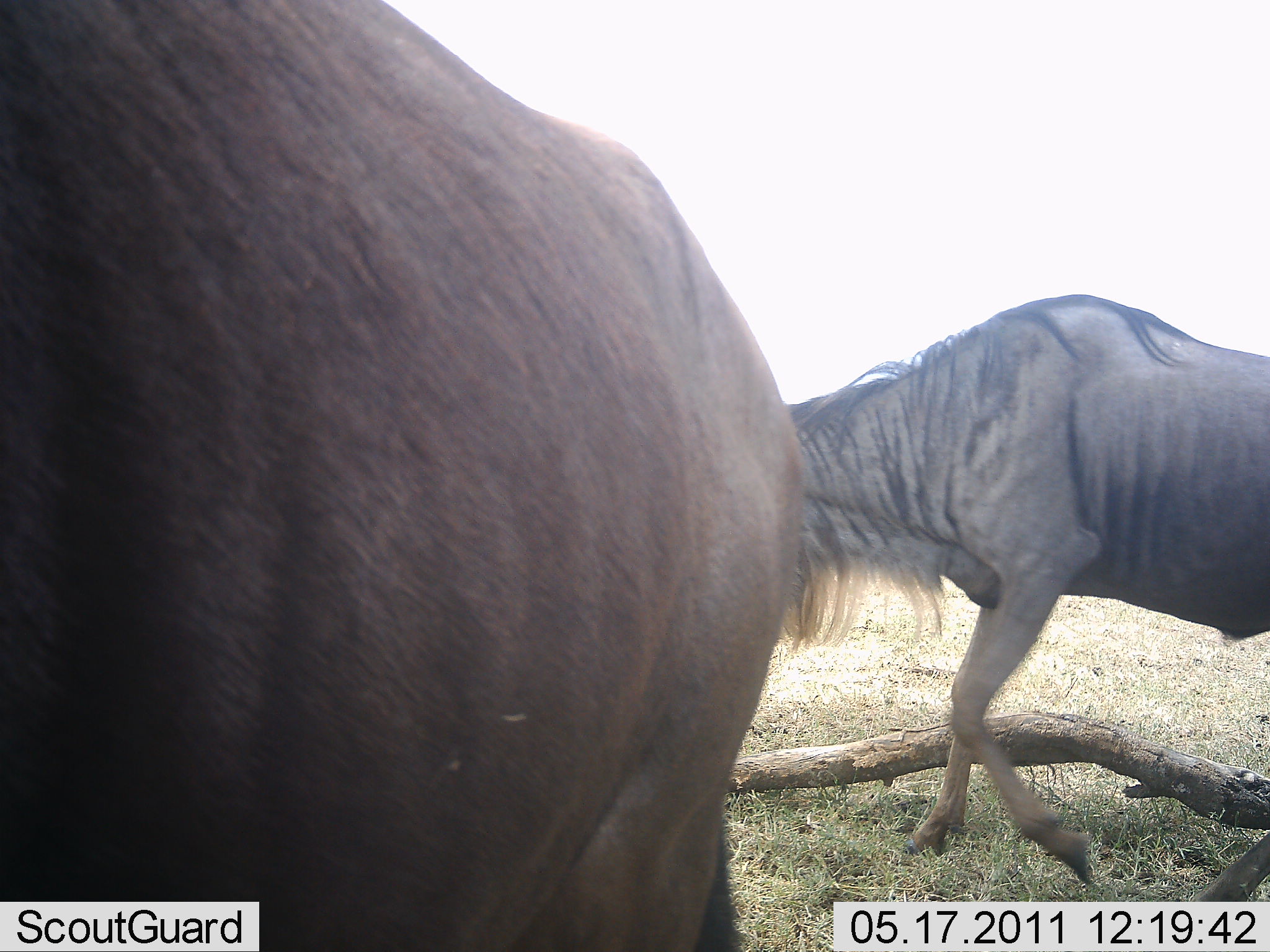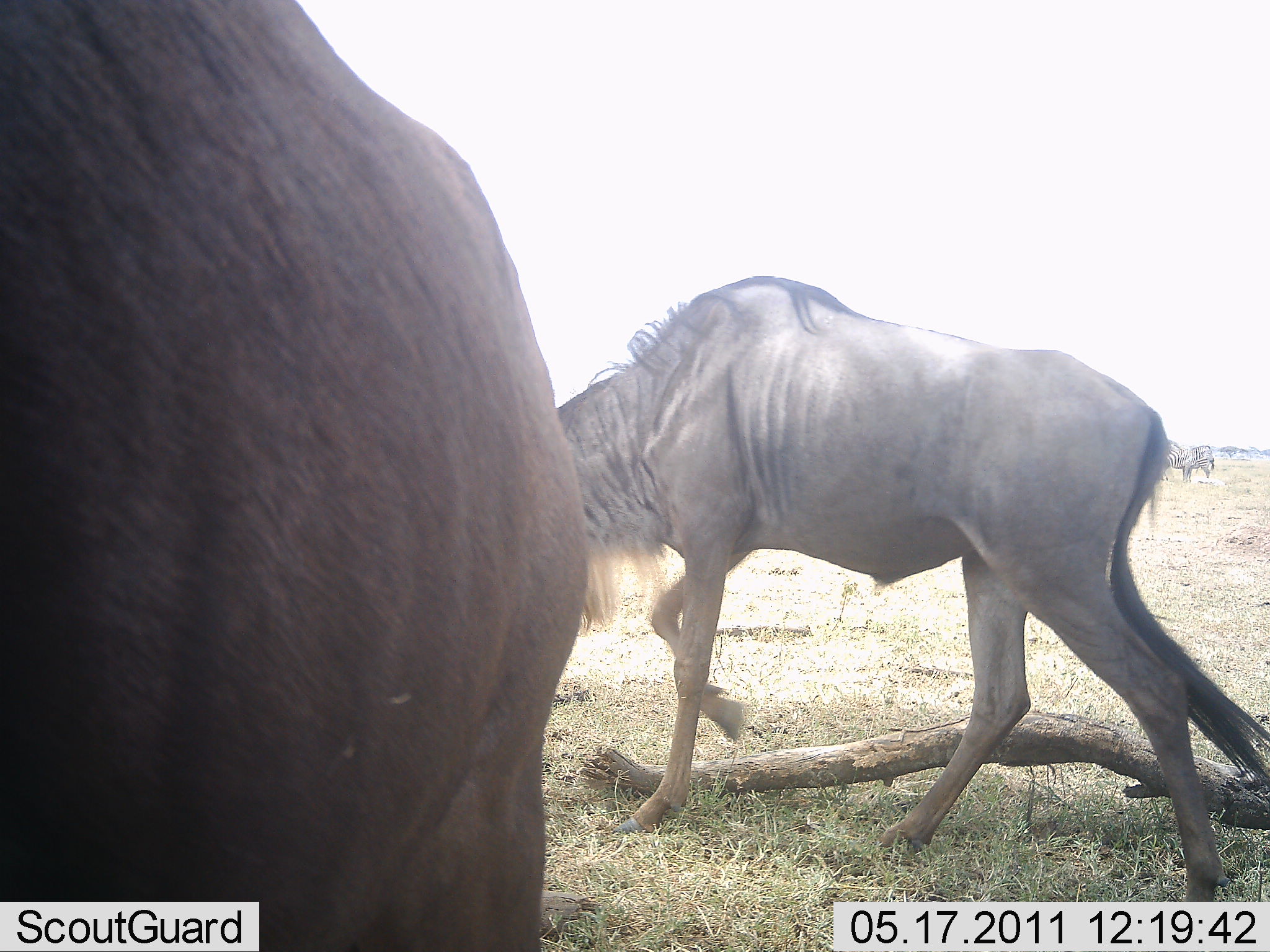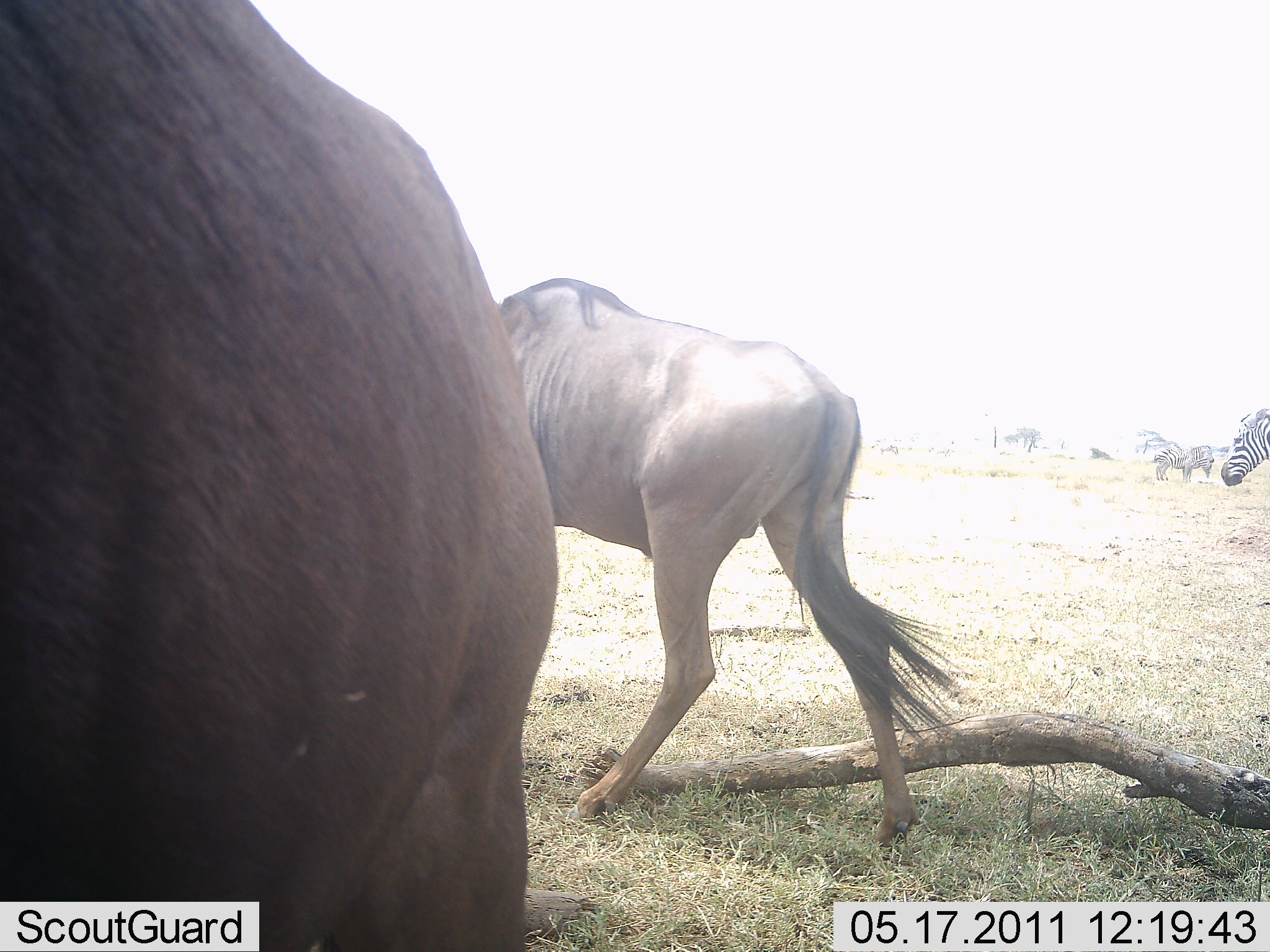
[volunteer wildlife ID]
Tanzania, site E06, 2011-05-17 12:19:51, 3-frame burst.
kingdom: Animalia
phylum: Chordata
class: Mammalia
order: Artiodactyla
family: Bovidae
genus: Connochaetes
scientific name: Connochaetes taurinus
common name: blue wildebeest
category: wildebeest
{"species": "wildebeest (blue wildebeest) (Connochaetes taurinus)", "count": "2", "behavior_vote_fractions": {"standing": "35%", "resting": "0%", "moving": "94%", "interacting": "0%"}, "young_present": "0%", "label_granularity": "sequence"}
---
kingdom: Animalia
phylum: Chordata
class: Mammalia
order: Perissodactyla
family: Equidae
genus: Equus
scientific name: Equus quagga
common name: plains zebra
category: zebra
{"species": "zebra (plains zebra) (Equus quagga)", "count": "2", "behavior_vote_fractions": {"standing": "58%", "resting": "0%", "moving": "67%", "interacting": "0%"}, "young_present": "0%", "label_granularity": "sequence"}